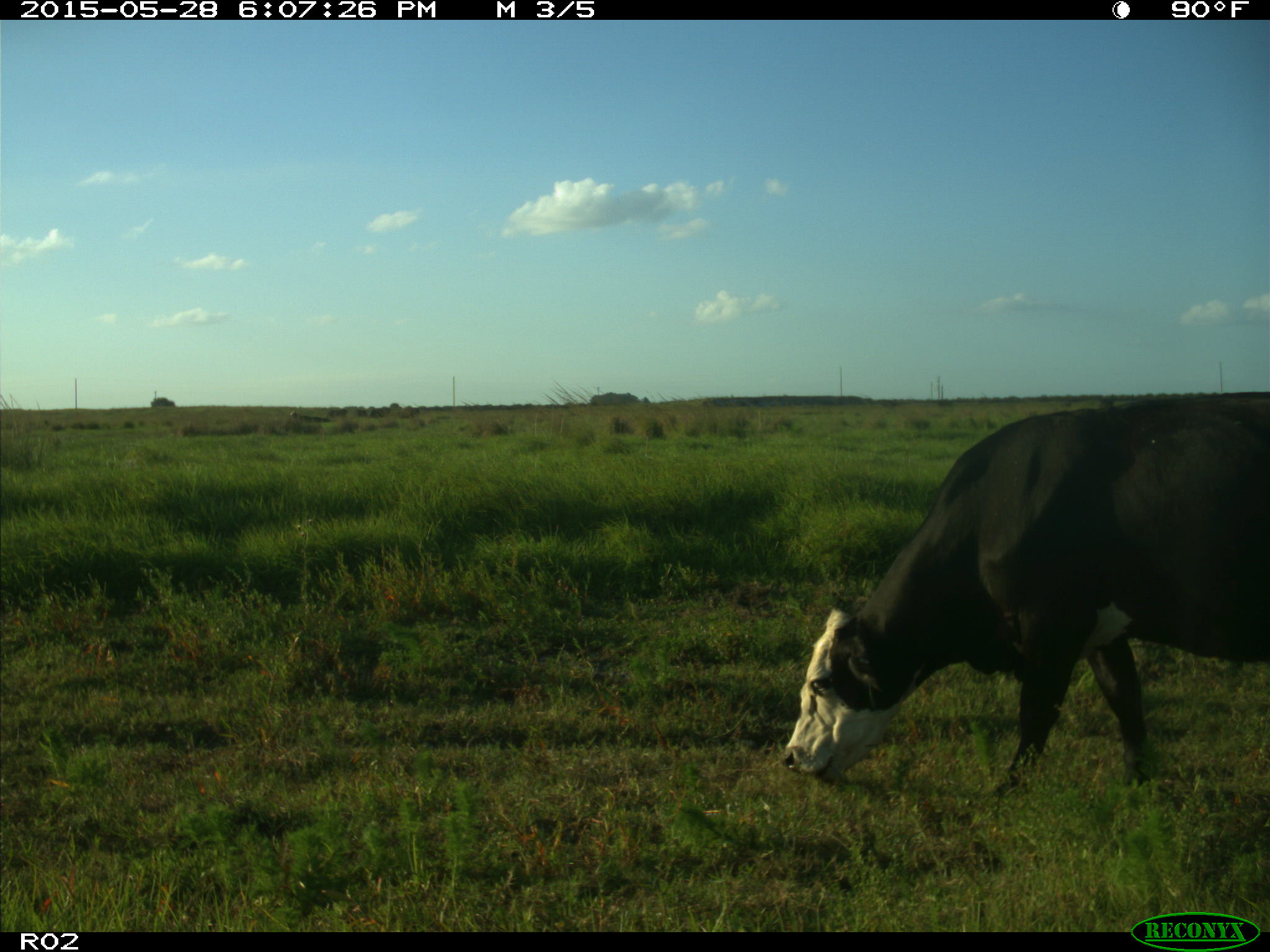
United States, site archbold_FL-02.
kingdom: Animalia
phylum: Chordata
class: Mammalia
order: Artiodactyla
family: Bovidae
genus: Bos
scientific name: Bos taurus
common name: domestic cow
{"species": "Bos taurus (domestic cow)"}